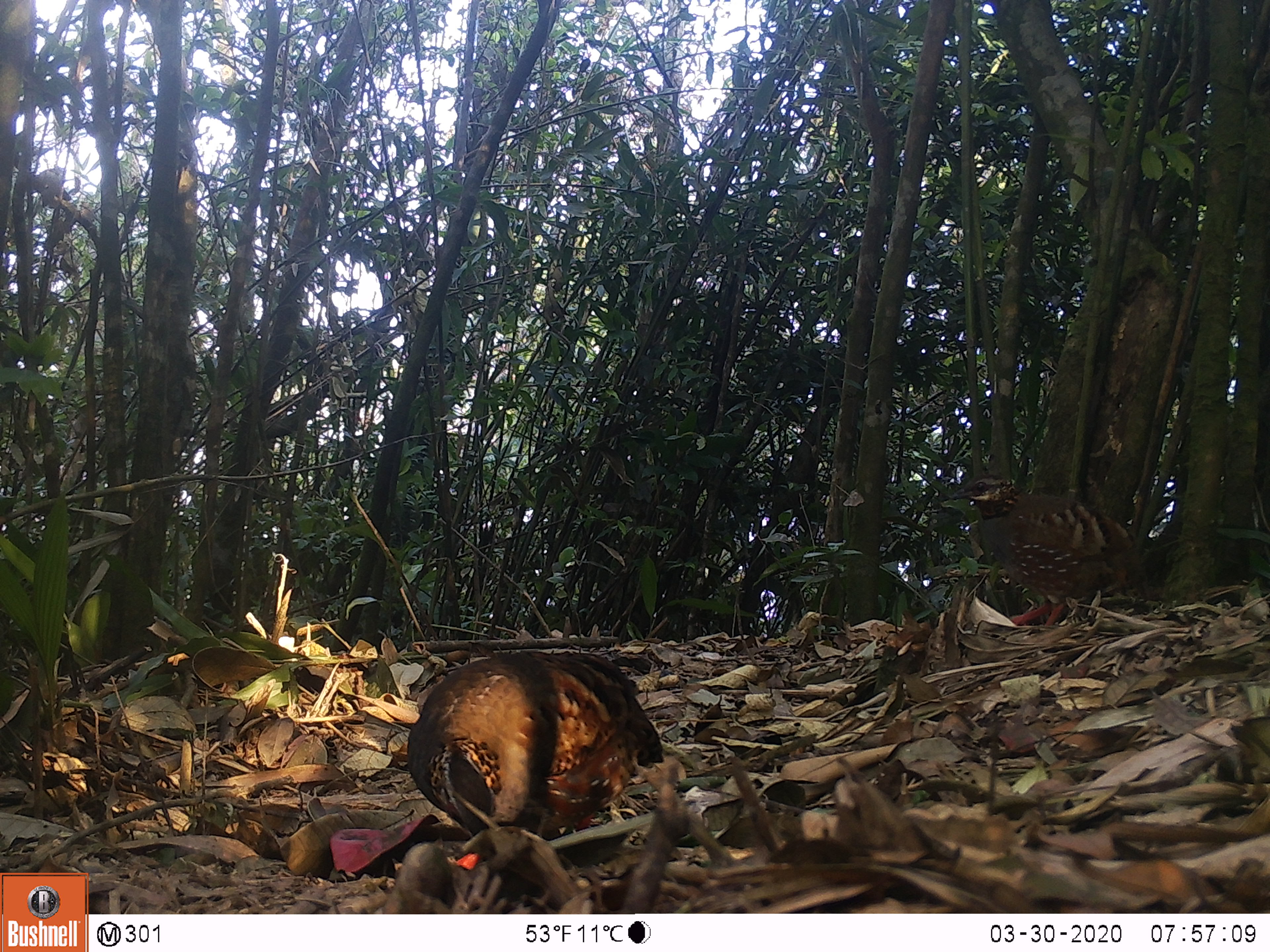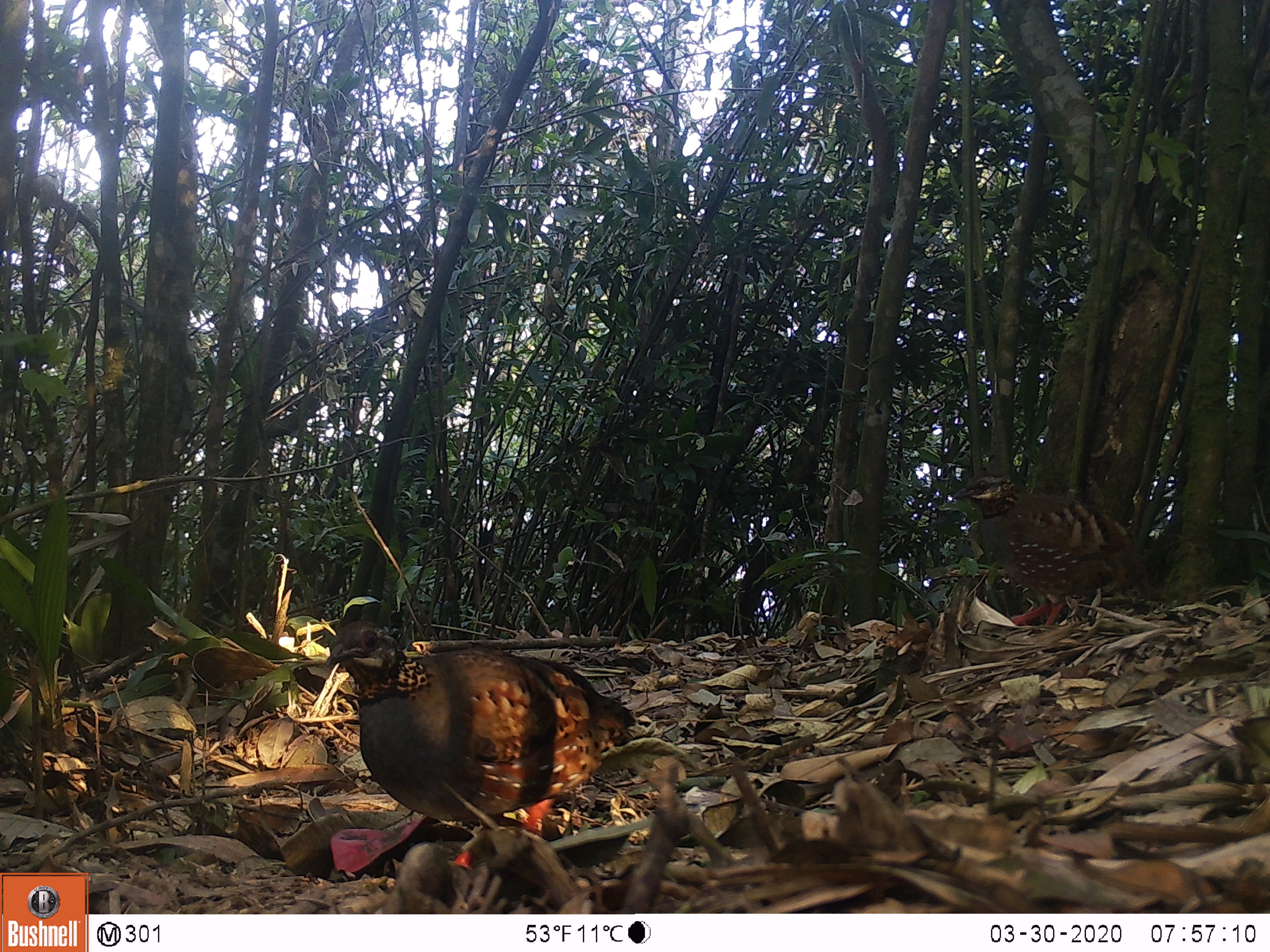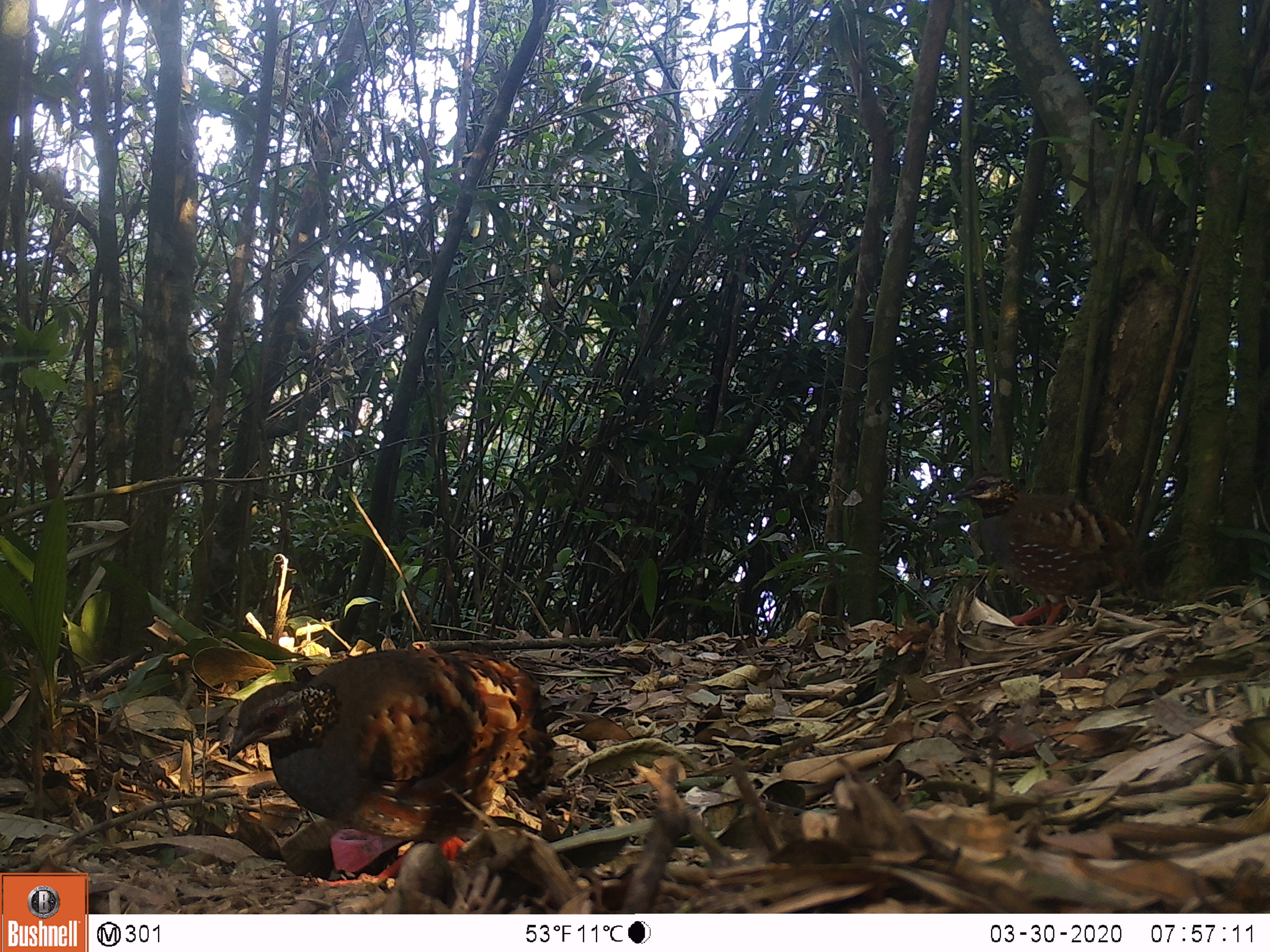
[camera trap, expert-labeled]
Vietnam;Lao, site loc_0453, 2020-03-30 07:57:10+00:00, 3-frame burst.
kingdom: Animalia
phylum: Chordata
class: Aves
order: Galliformes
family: Phasianidae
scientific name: Phasianidae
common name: partridge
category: unidentified partridge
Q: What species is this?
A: Unidentified partridge (partridge) (Phasianidae).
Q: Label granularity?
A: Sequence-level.